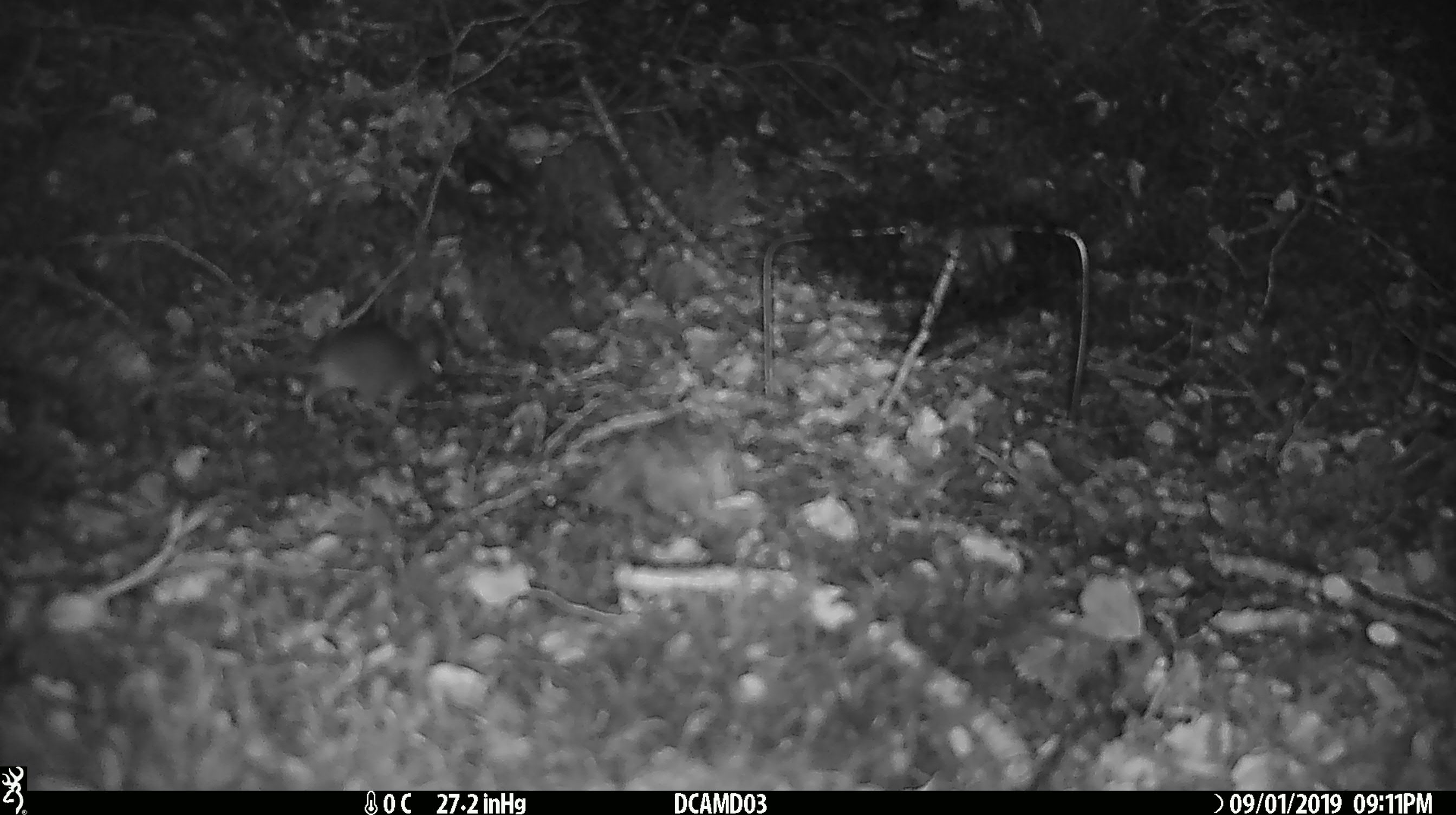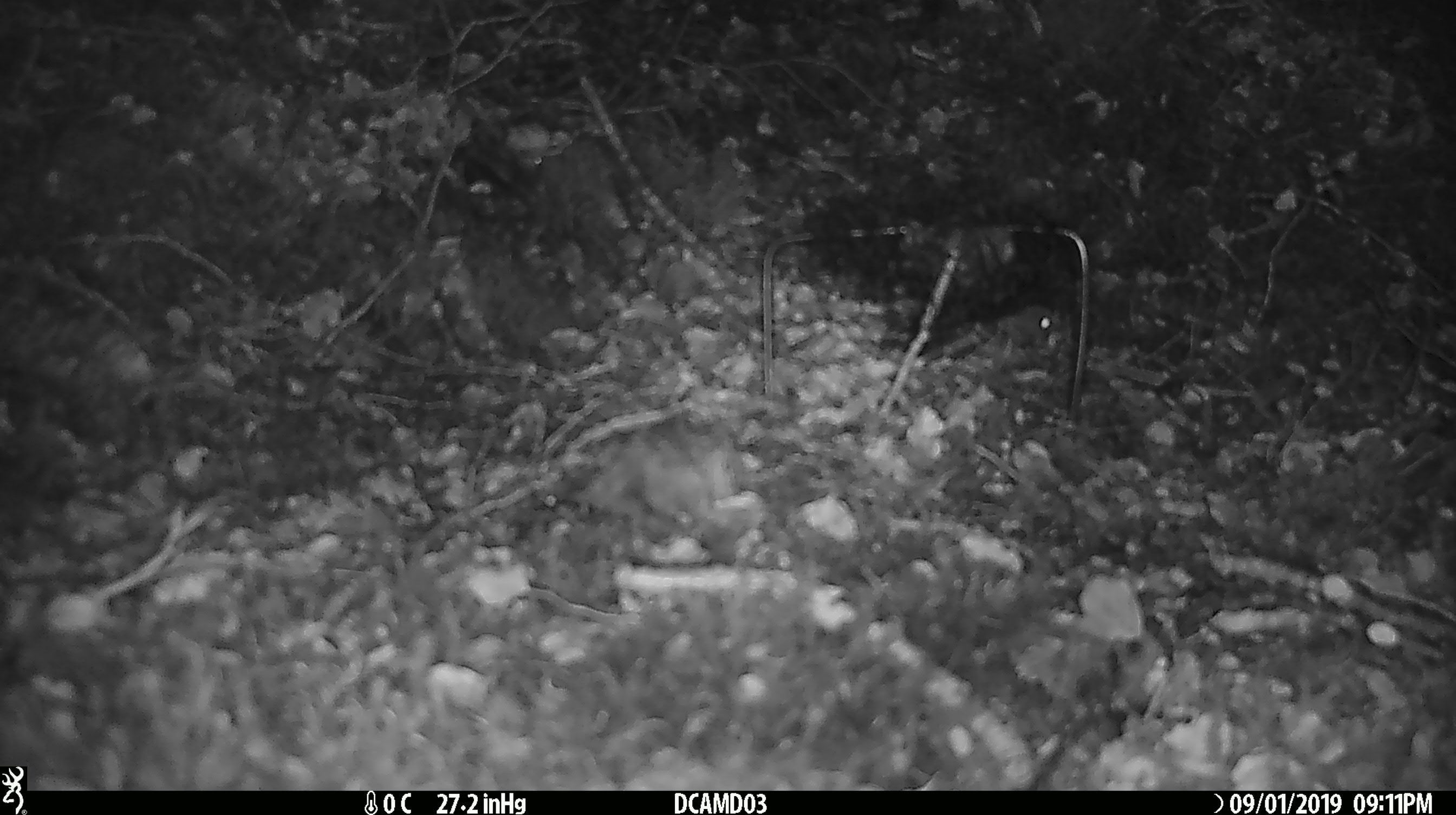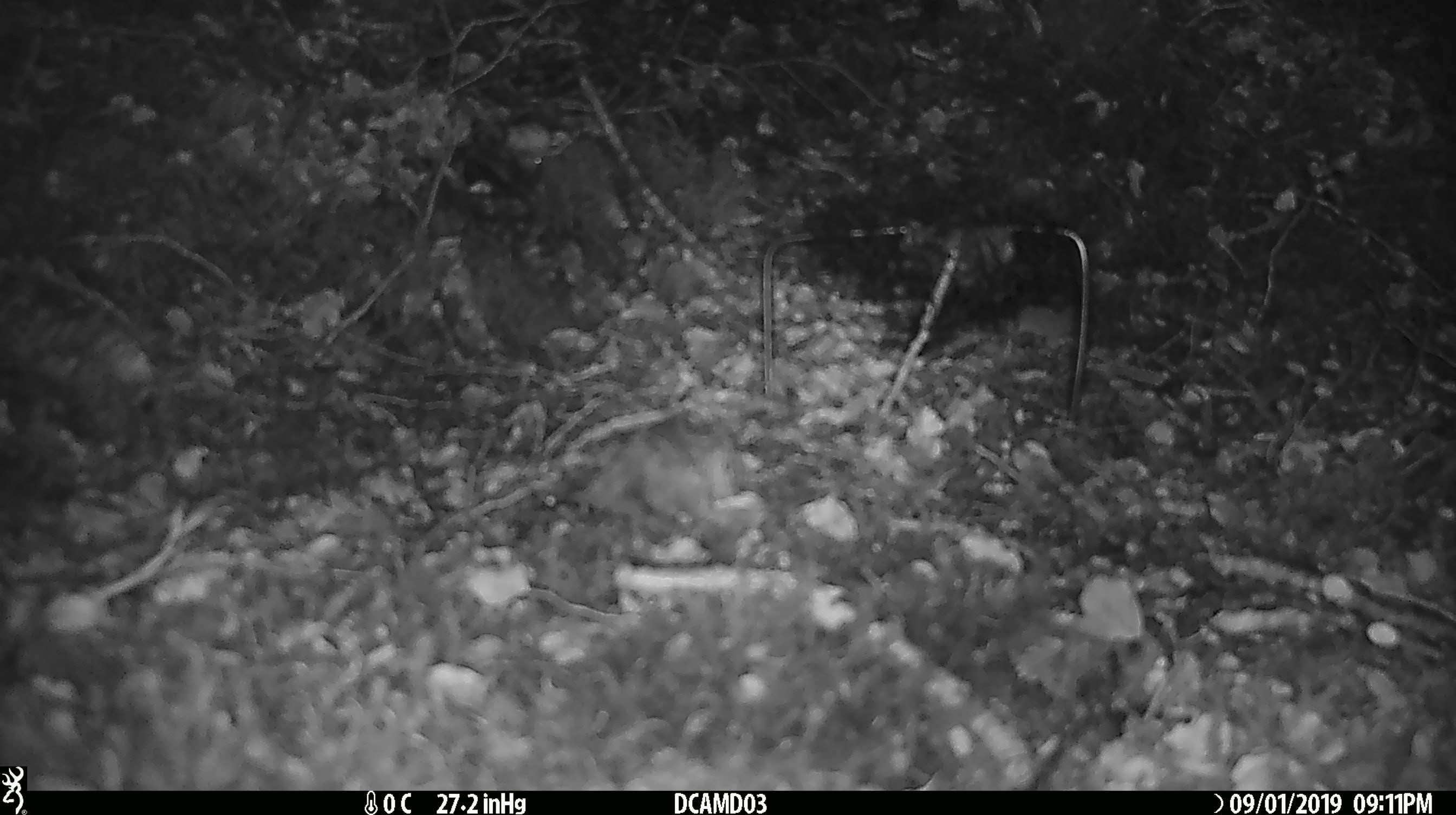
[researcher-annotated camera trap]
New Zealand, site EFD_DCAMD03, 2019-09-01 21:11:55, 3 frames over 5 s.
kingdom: Animalia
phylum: Chordata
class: Mammalia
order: Rodentia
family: Muridae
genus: Mus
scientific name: Mus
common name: mouse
Mouse (Mus).